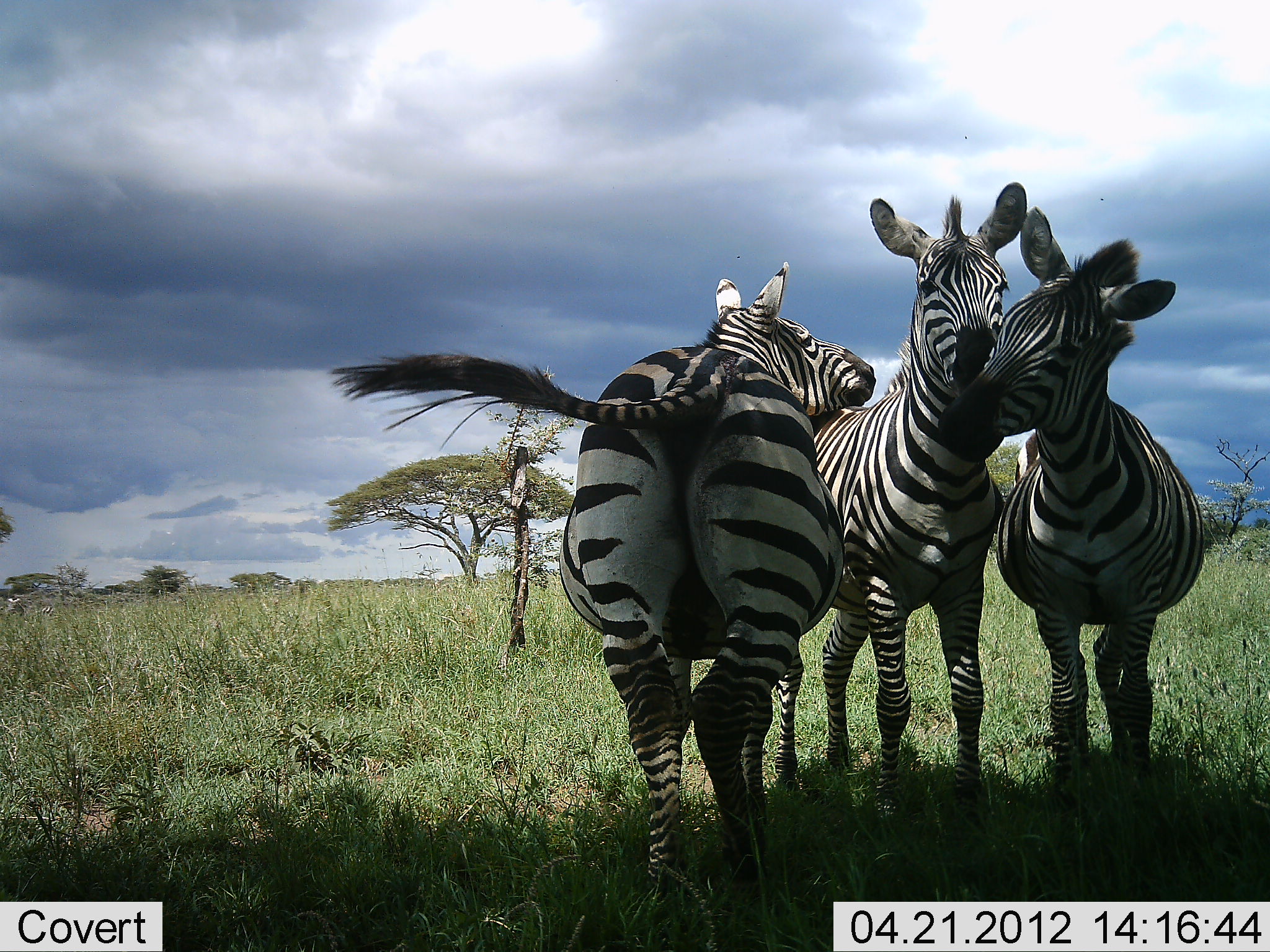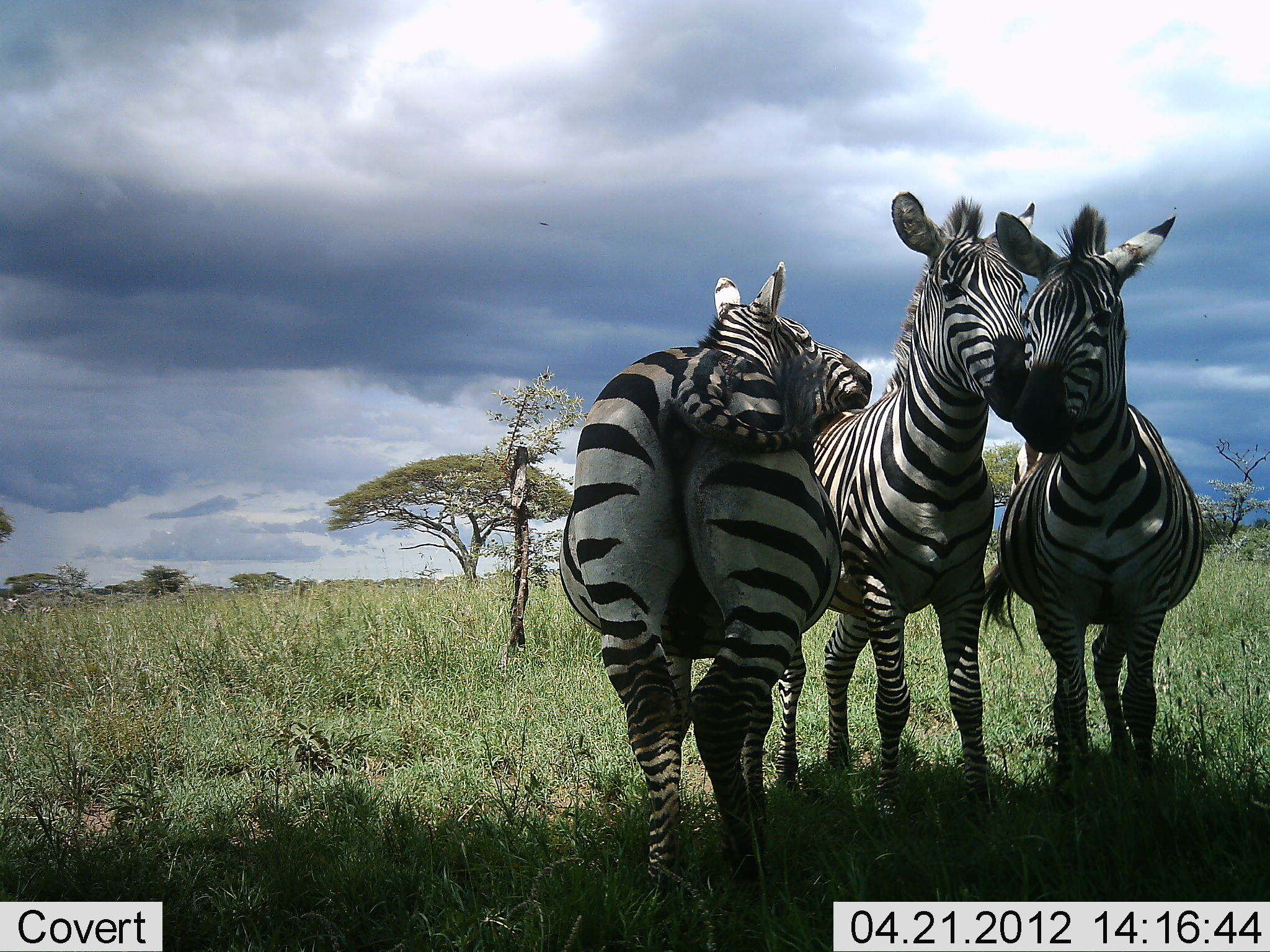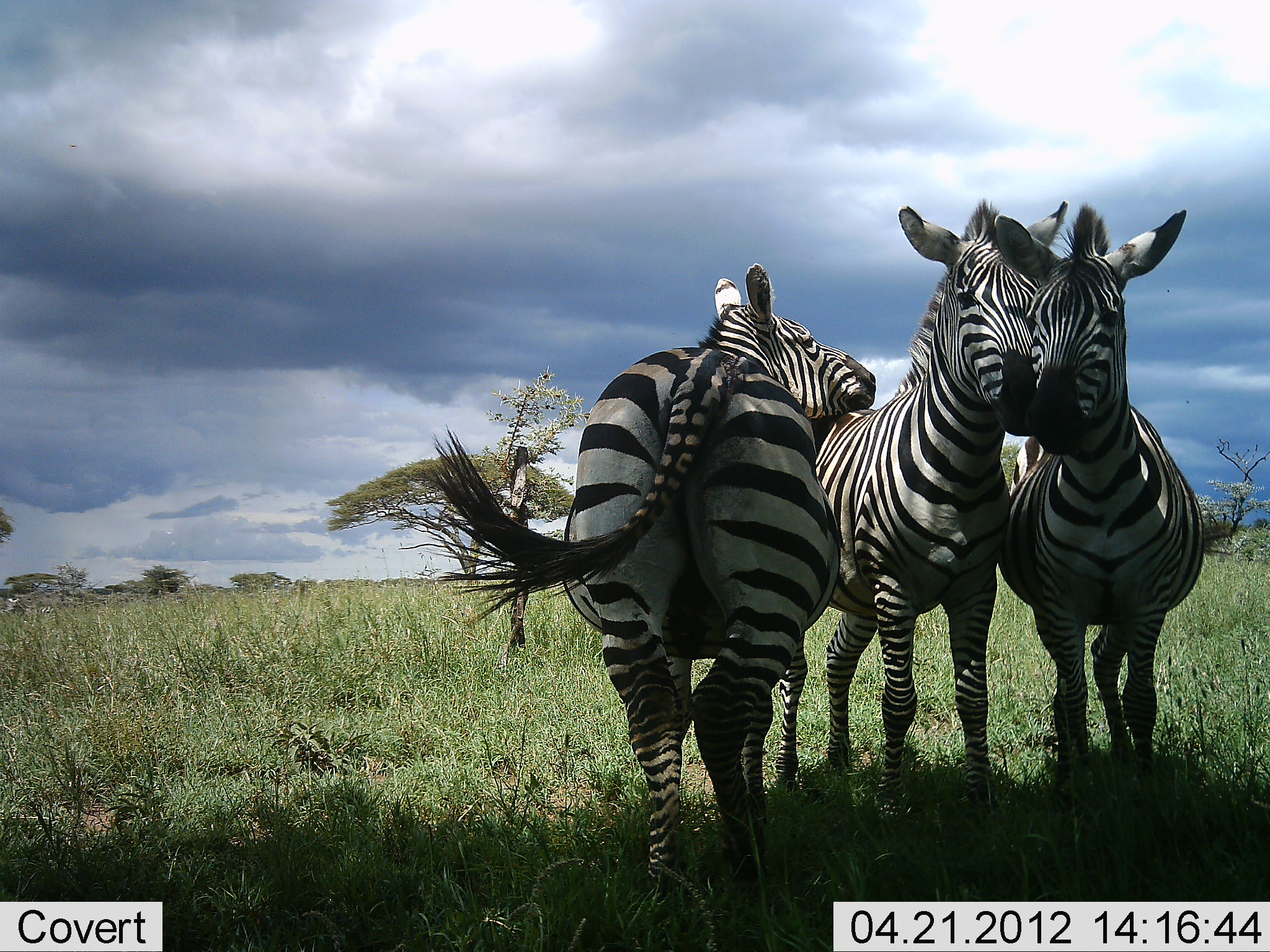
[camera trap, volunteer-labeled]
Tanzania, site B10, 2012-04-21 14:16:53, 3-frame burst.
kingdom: Animalia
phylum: Chordata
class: Mammalia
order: Perissodactyla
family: Equidae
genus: Equus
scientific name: Equus quagga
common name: plains zebra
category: zebra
Zebra (plains zebra) (Equus quagga), count 3. Behavior (volunteer vote fractions): standing 63%, resting 3%, moving 0%, interacting 97%. Young present (vote fraction): 0%. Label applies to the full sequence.